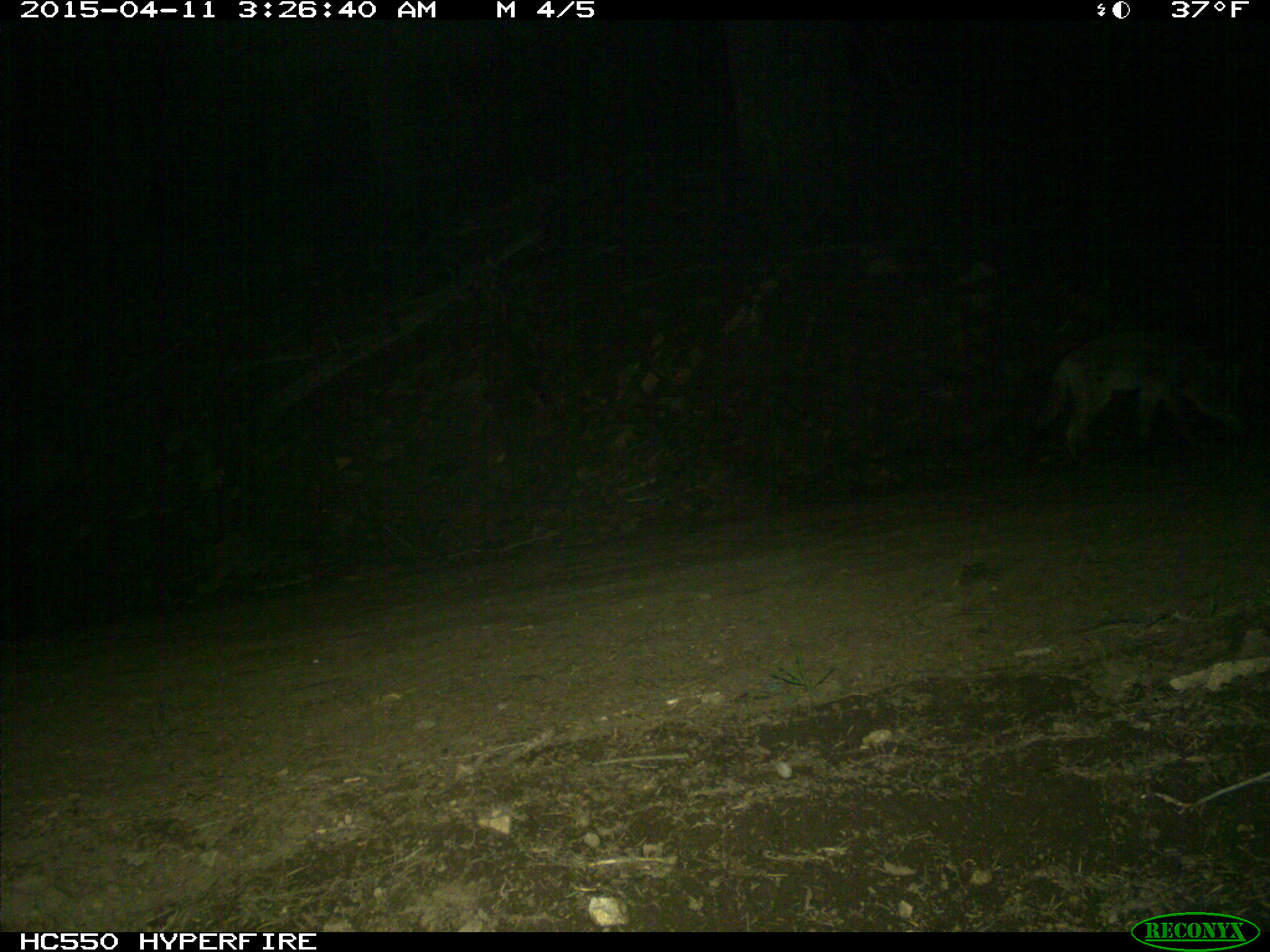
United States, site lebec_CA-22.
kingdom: Animalia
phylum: Chordata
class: Mammalia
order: Carnivora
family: Canidae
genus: Canis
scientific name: Canis latrans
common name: coyote